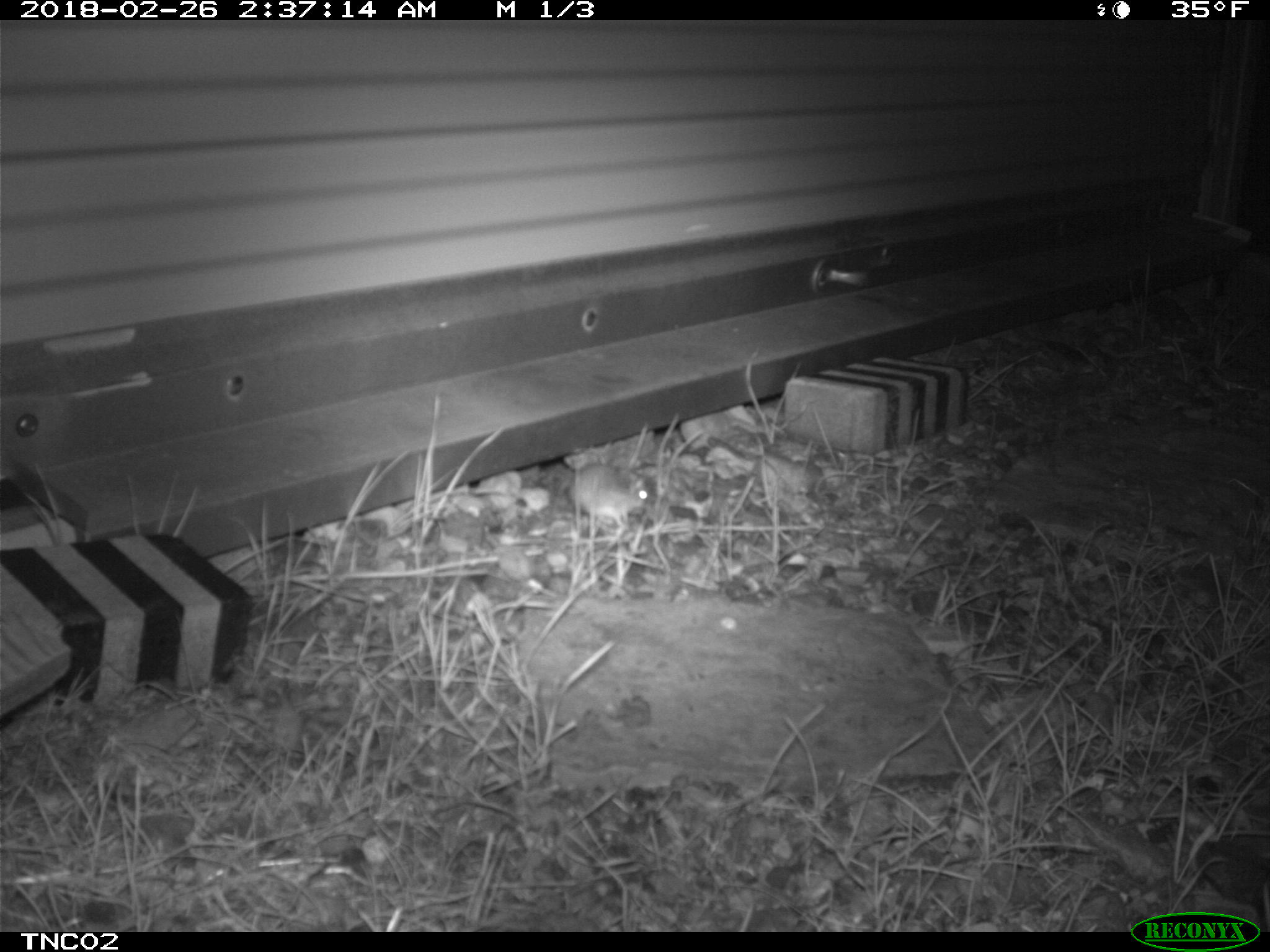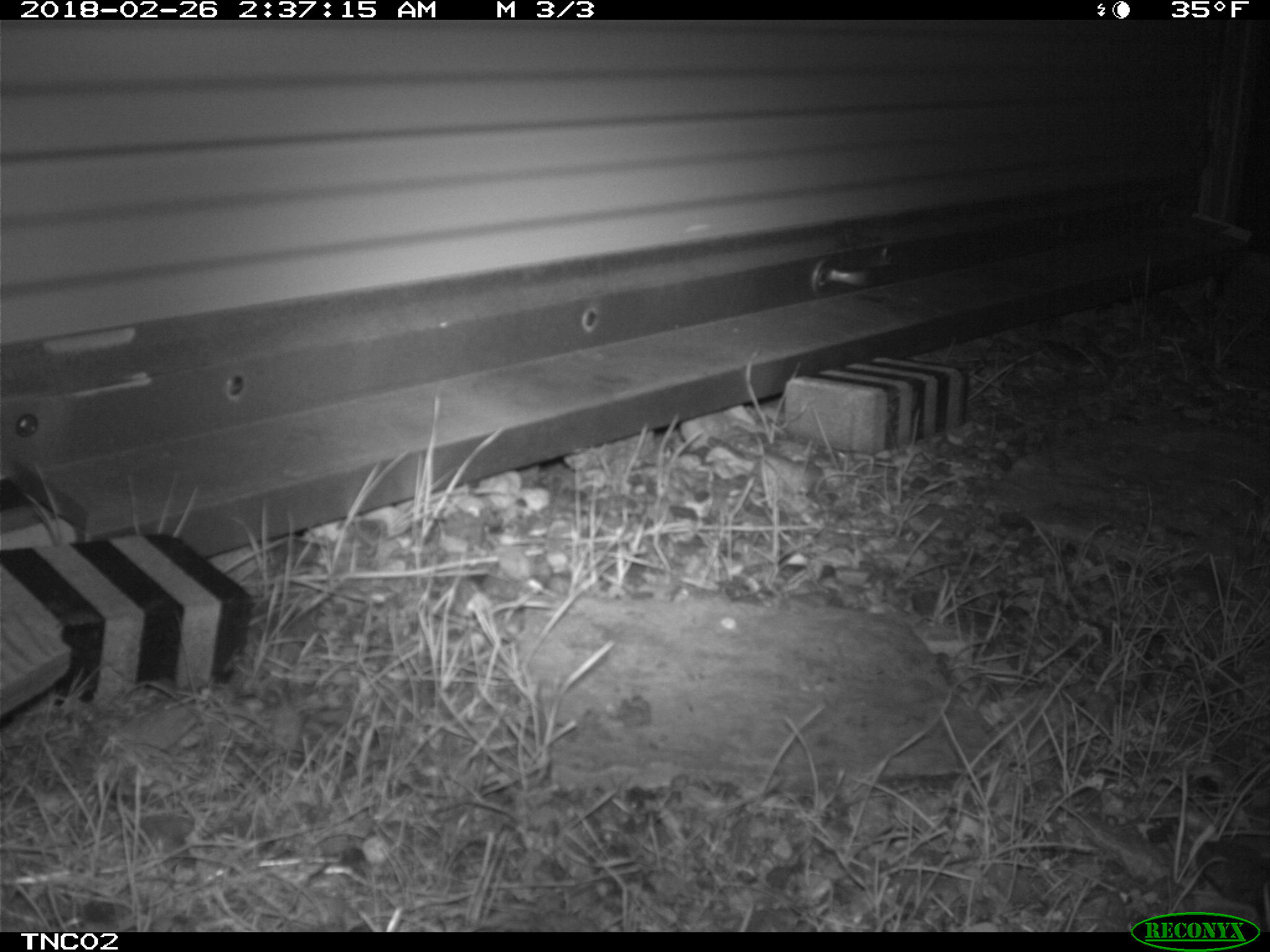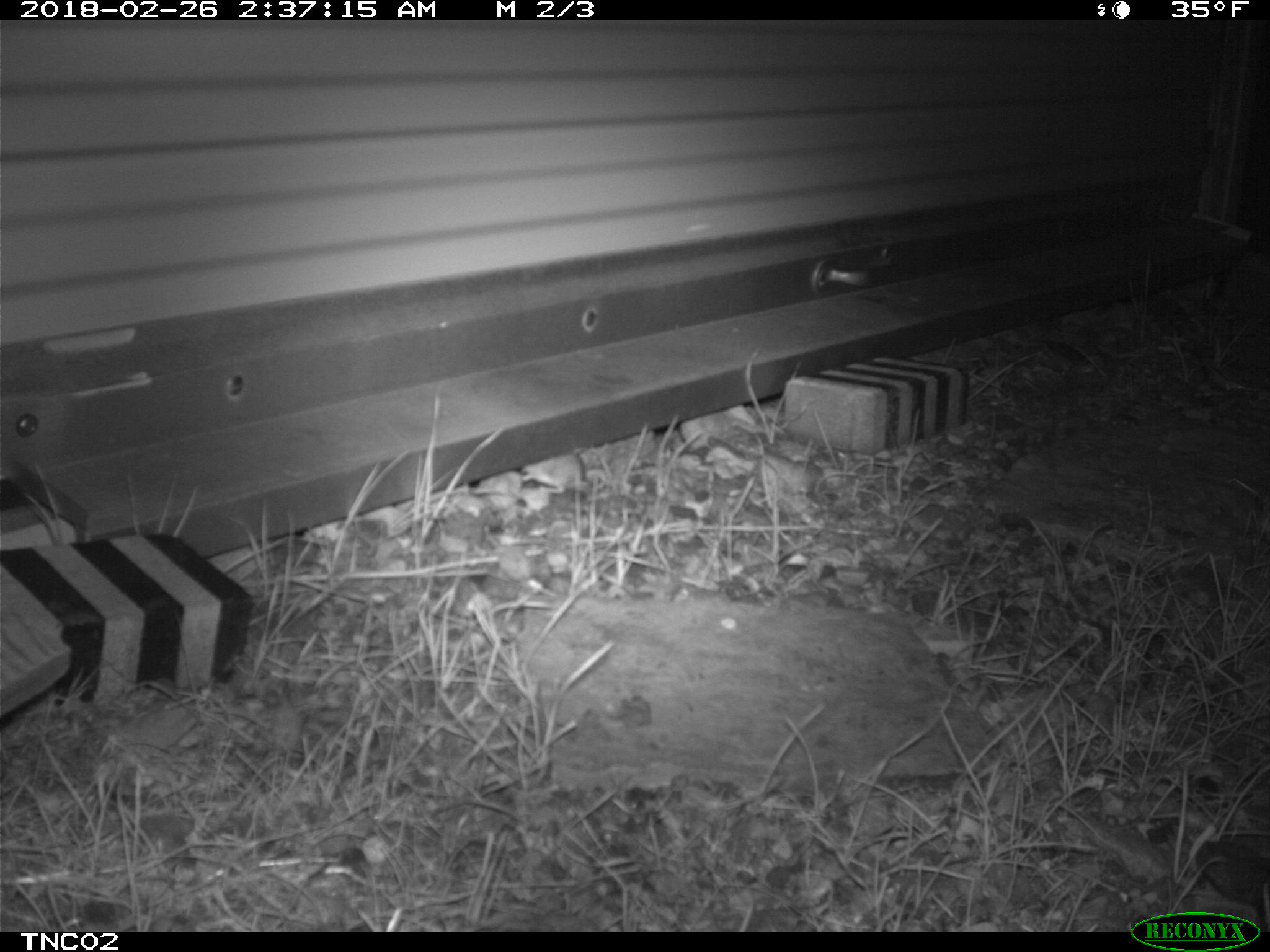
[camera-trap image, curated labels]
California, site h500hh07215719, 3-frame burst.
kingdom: Animalia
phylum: Chordata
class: Mammalia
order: Rodentia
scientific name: Rodentia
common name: rodent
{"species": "rodent (Rodentia)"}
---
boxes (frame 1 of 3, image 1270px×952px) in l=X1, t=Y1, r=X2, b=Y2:
rodent: l=553, t=464, r=650, b=530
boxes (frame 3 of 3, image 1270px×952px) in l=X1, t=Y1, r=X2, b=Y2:
rodent: l=520, t=453, r=585, b=498